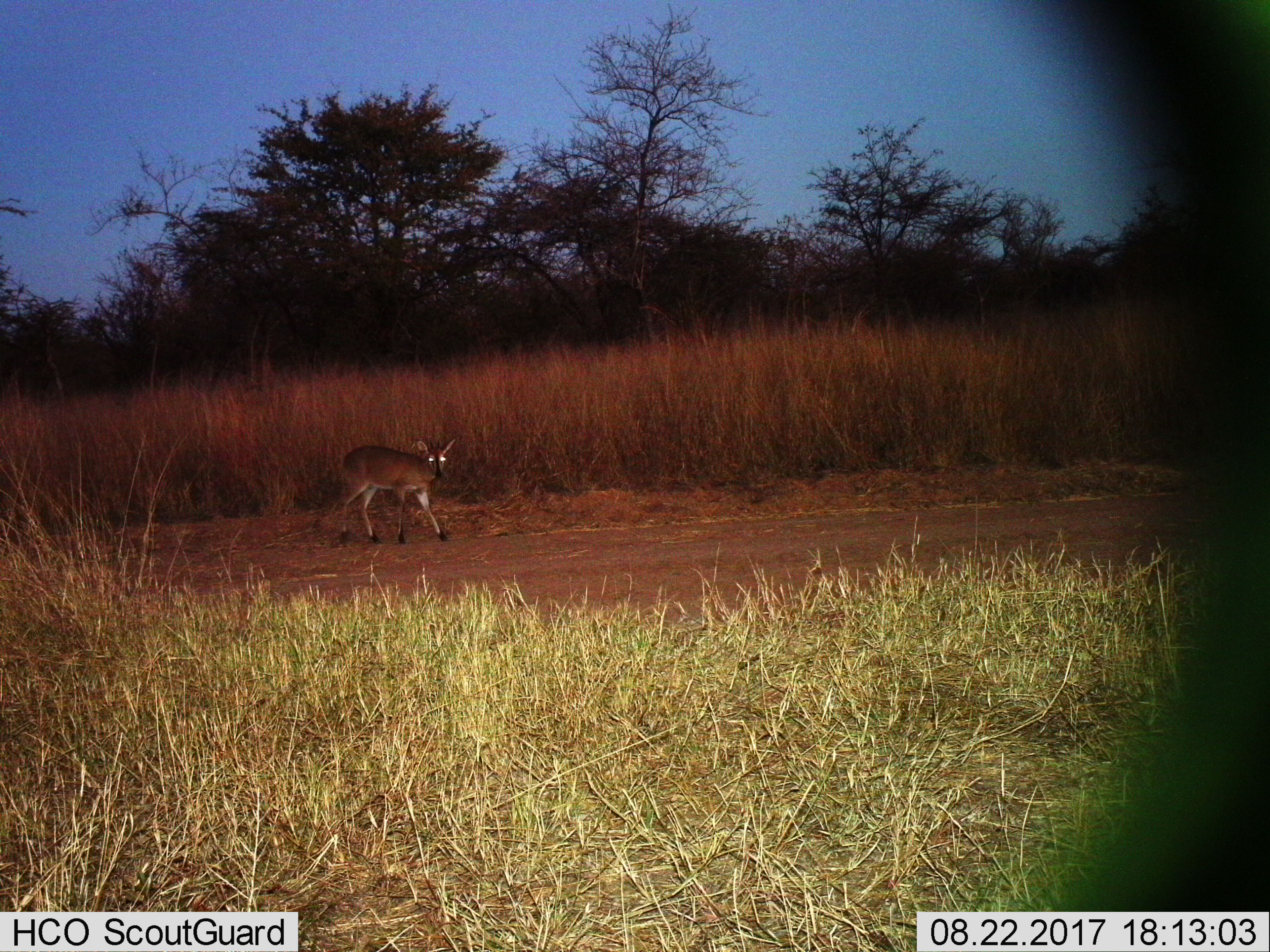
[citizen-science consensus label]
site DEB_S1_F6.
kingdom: Animalia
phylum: Chordata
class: Mammalia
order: Artiodactyla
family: Bovidae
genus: Sylvicapra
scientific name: Sylvicapra grimmia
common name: common duiker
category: duikercommongrey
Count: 1.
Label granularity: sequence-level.